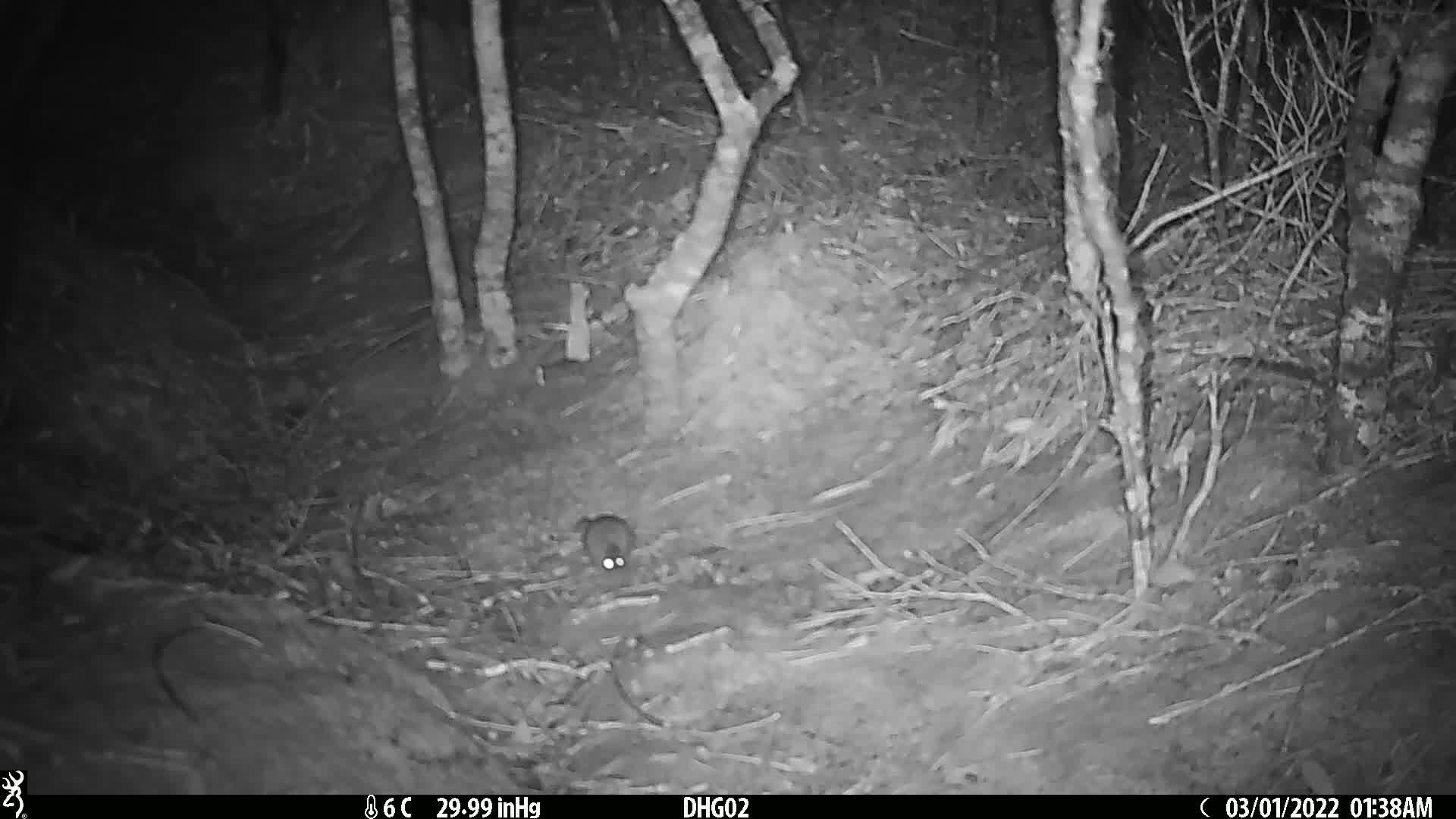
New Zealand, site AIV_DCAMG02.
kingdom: Animalia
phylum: Chordata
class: Mammalia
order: Rodentia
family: Muridae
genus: Mus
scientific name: Mus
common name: mouse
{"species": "mouse (Mus)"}